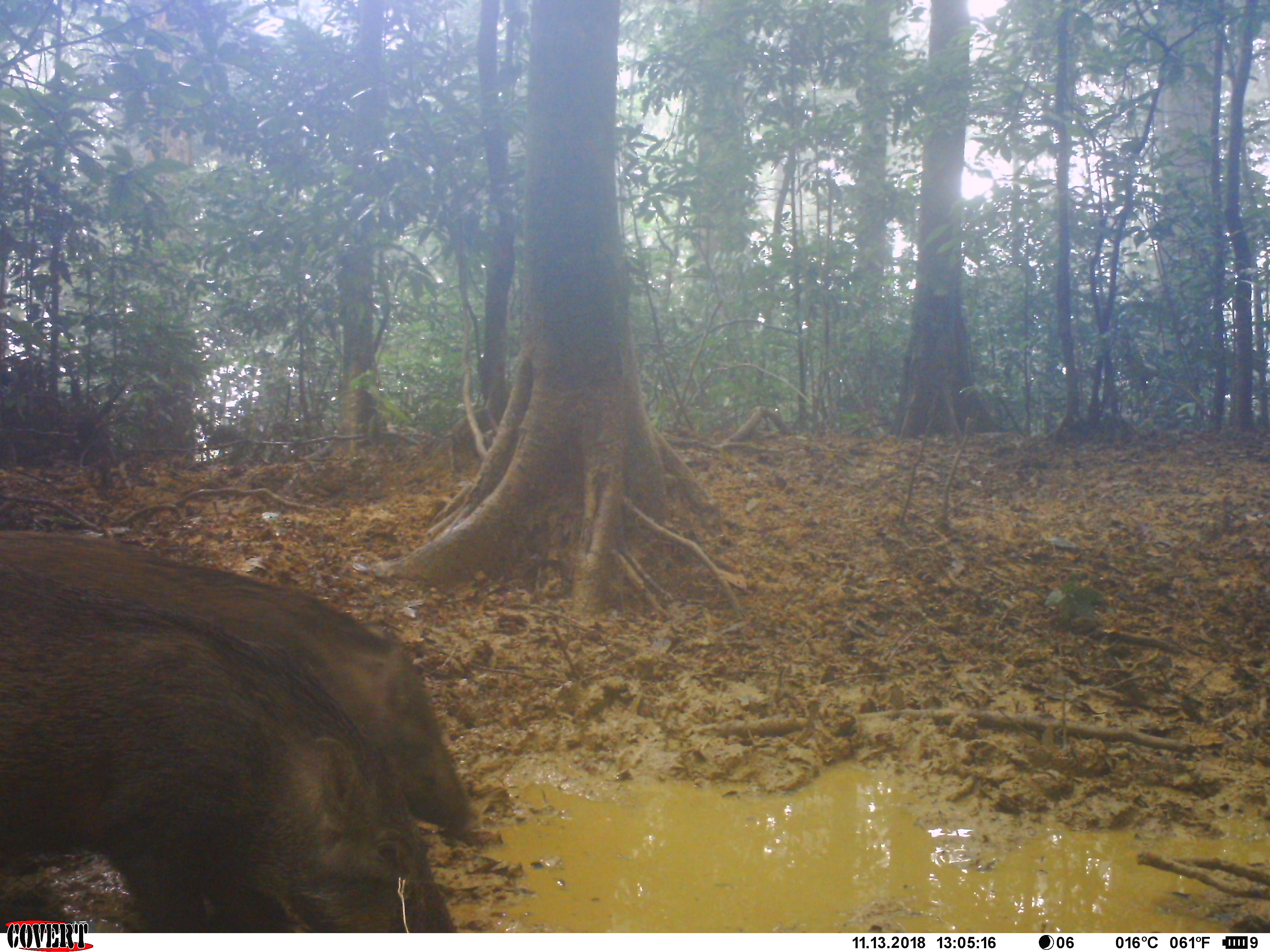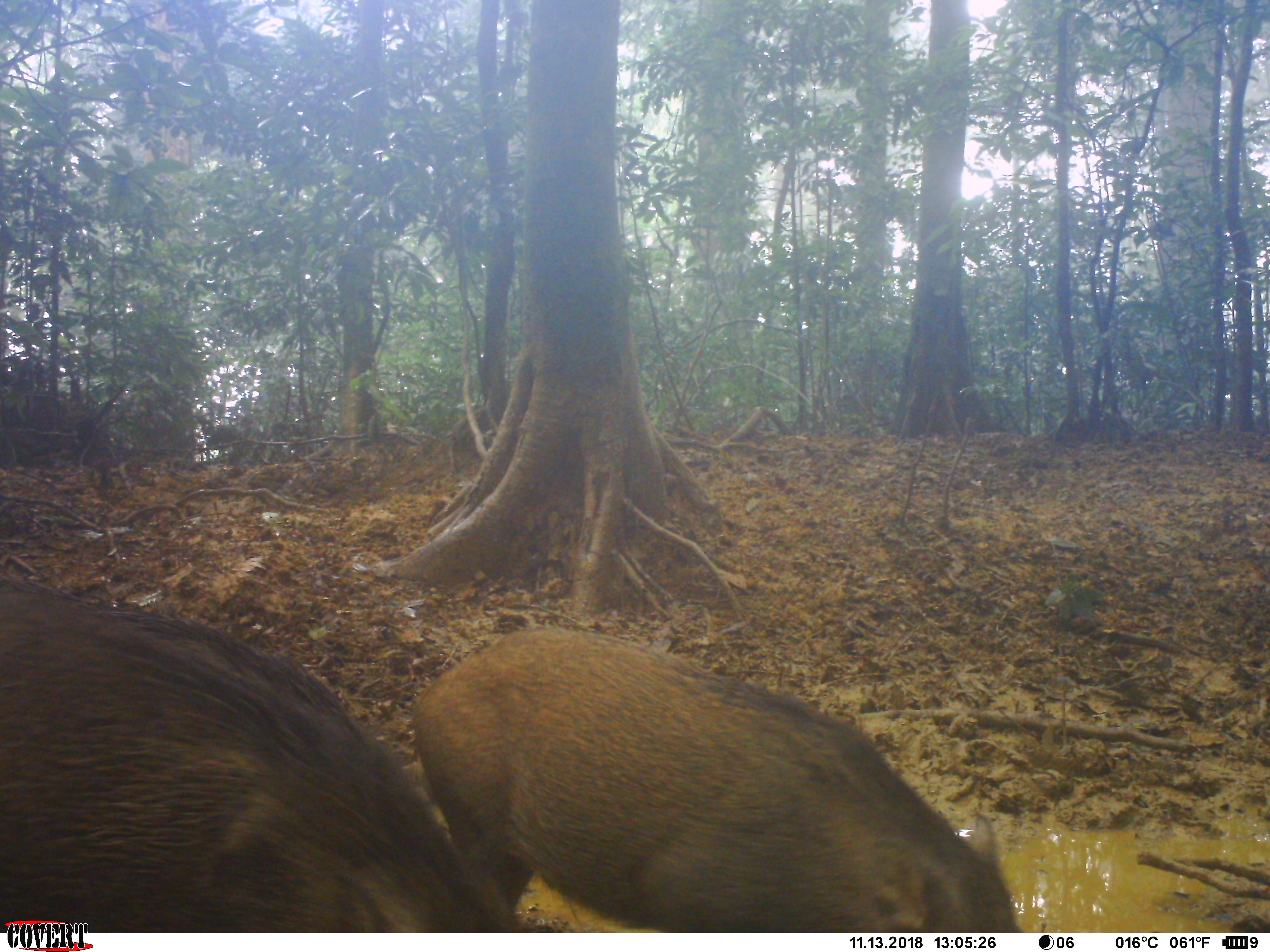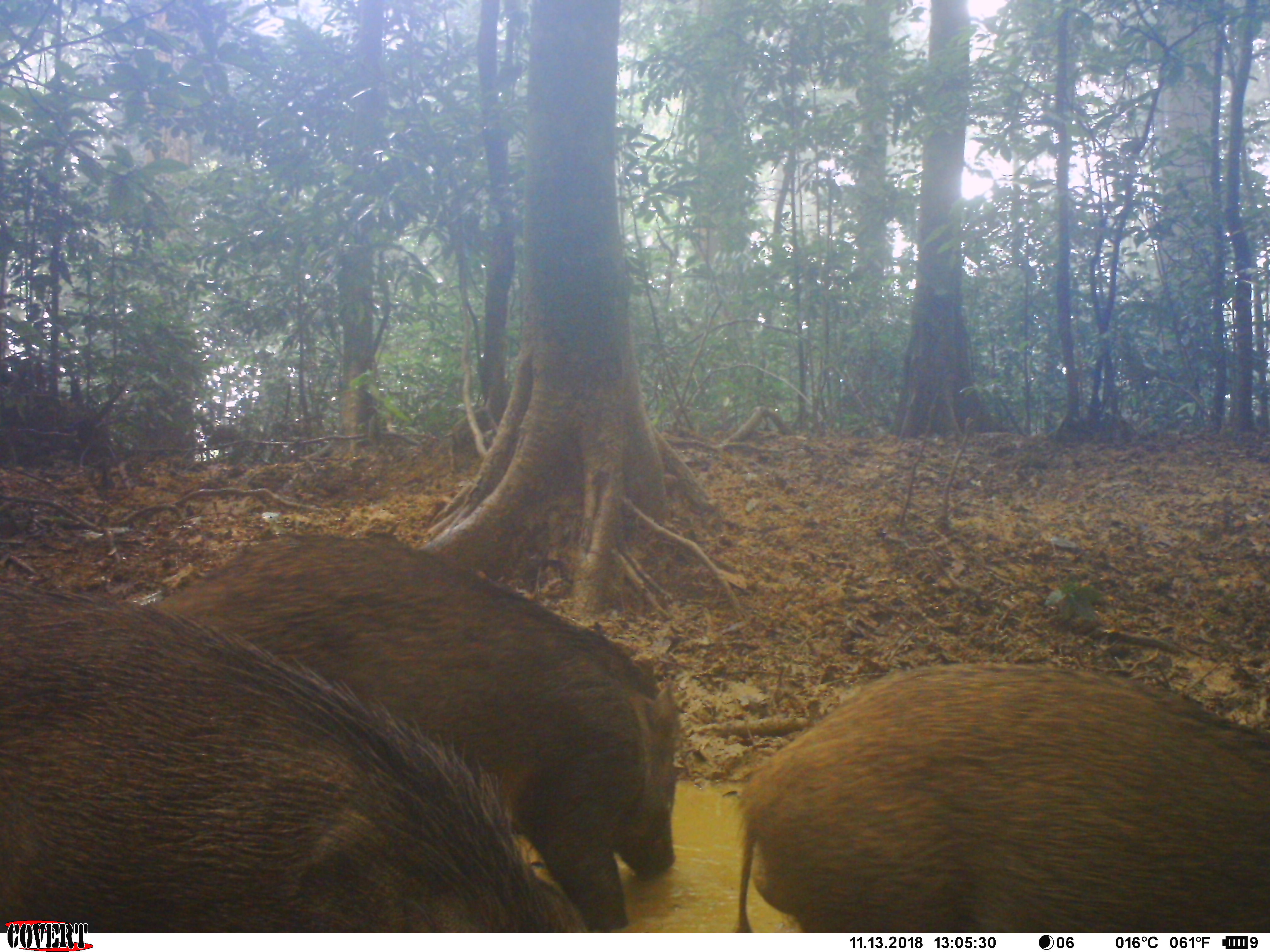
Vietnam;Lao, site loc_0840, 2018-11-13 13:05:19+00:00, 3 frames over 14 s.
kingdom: Animalia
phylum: Chordata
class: Mammalia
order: Artiodactyla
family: Suidae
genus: Sus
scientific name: Sus scrofa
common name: eurasian wild pig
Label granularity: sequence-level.